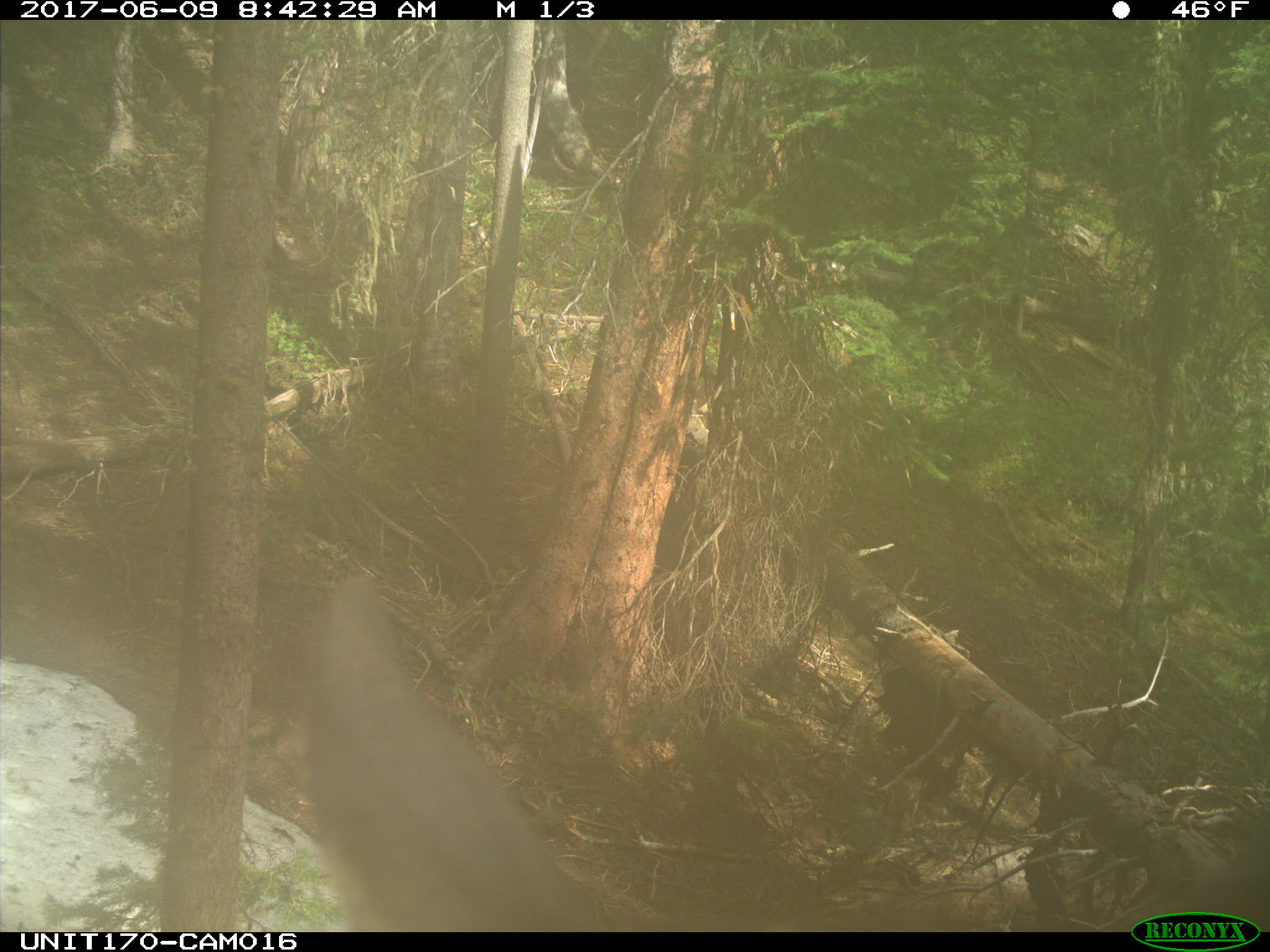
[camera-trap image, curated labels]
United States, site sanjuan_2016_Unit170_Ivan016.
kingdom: Animalia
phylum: Chordata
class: Mammalia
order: Artiodactyla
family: Cervidae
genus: Cervus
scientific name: Cervus elaphus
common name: red deer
Cervus elaphus (red deer).